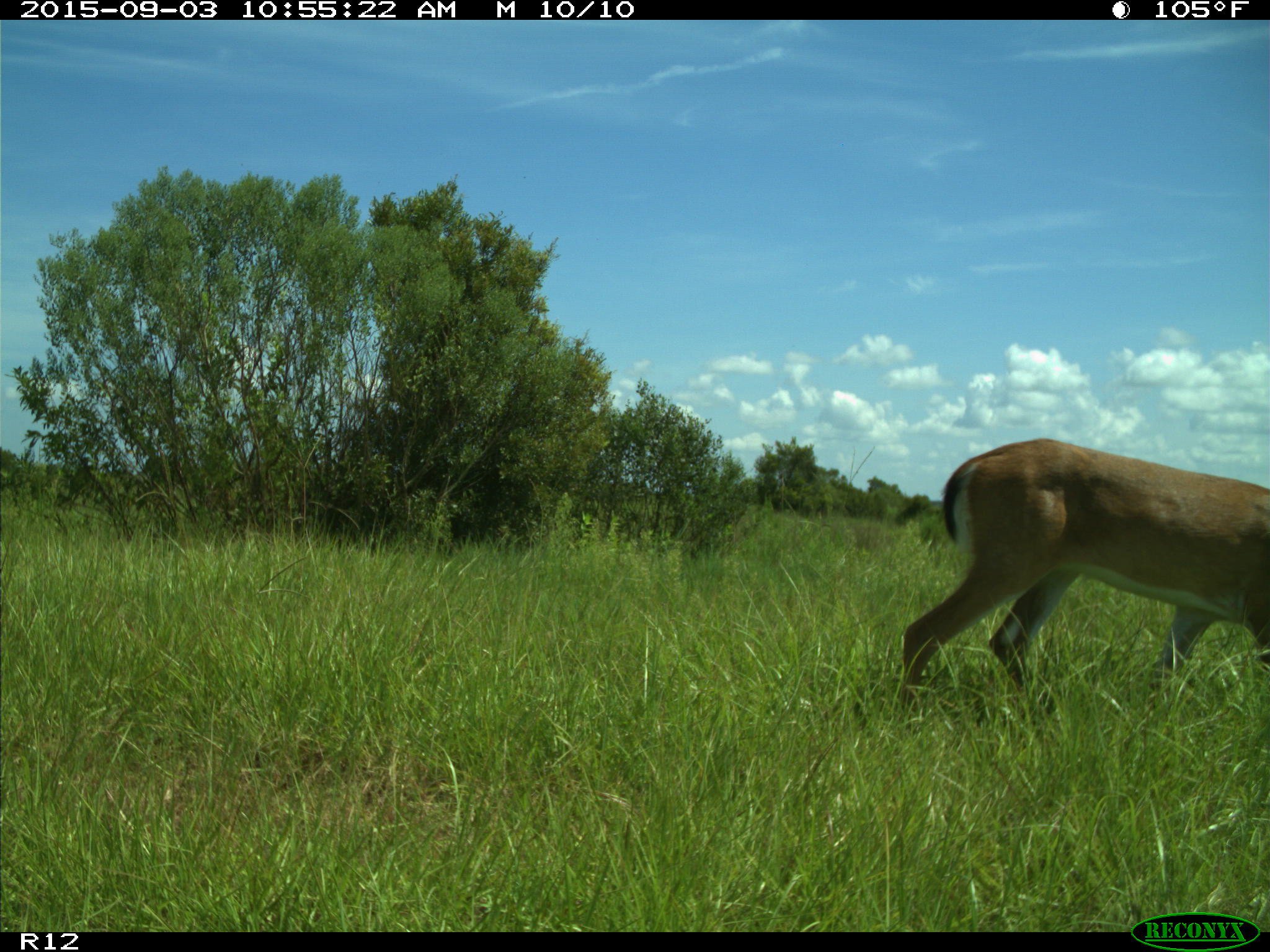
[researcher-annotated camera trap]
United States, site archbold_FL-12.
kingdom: Animalia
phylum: Chordata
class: Mammalia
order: Artiodactyla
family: Cervidae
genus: Odocoileus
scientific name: Odocoileus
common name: deer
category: unidentified deer